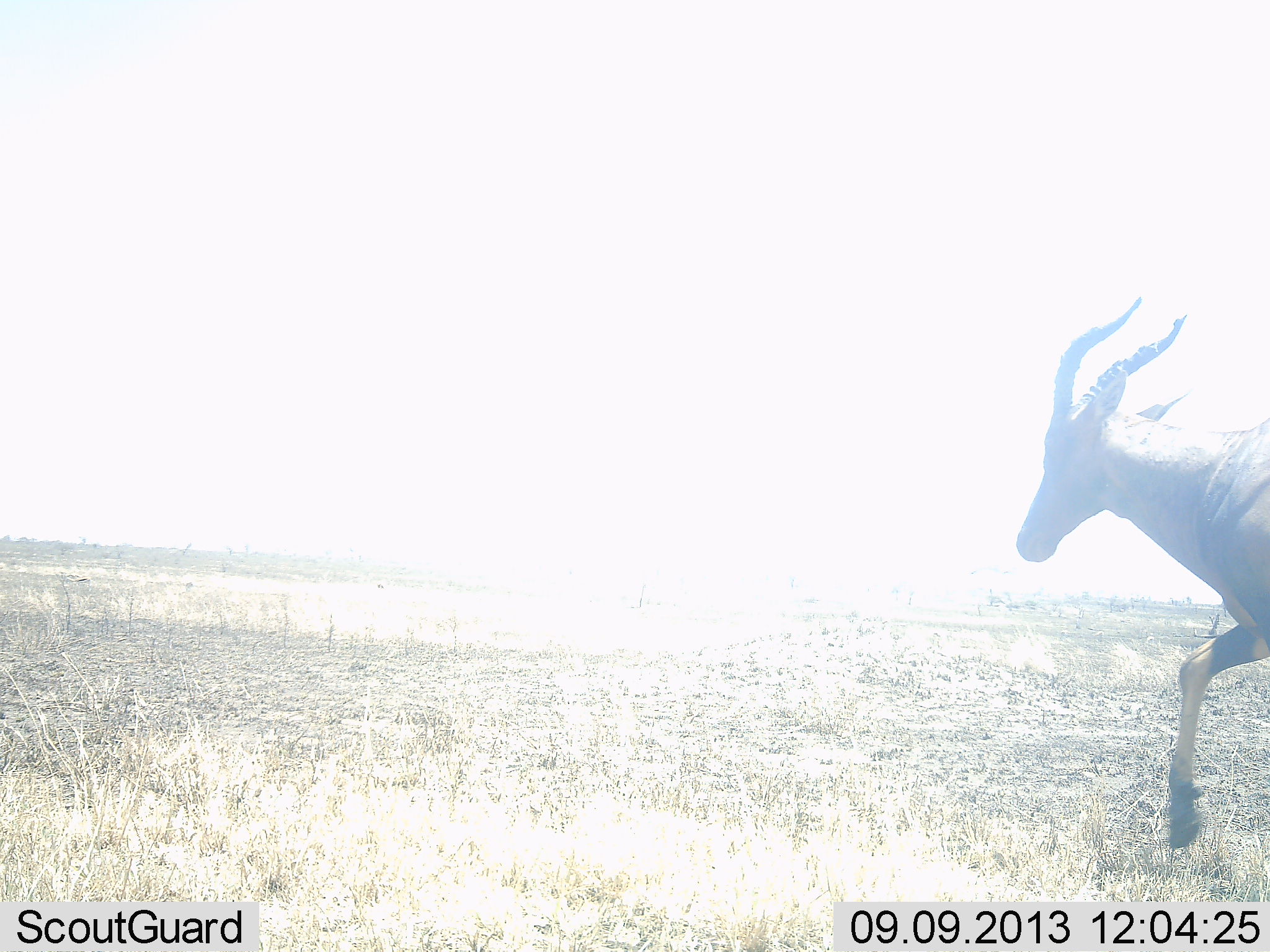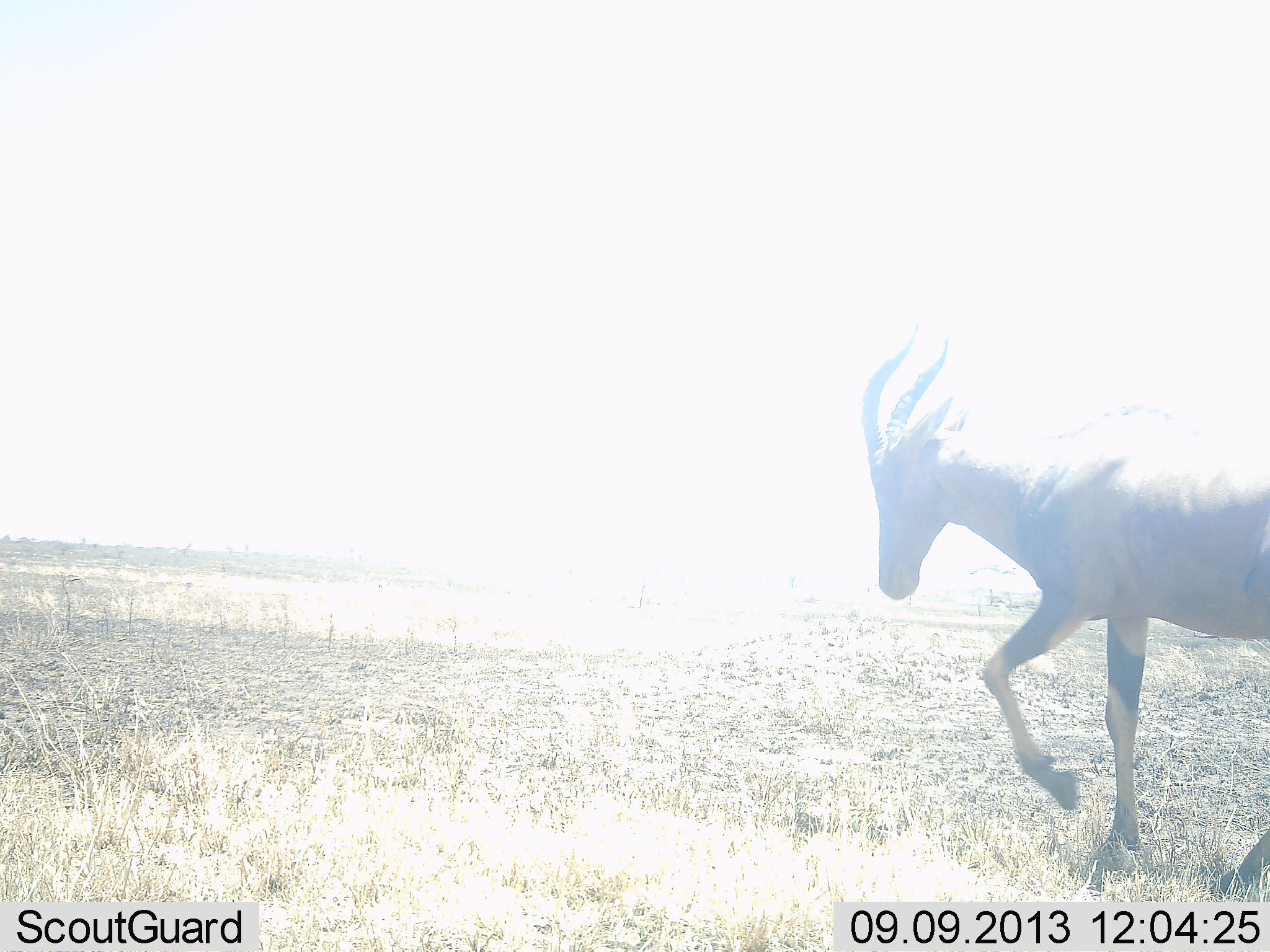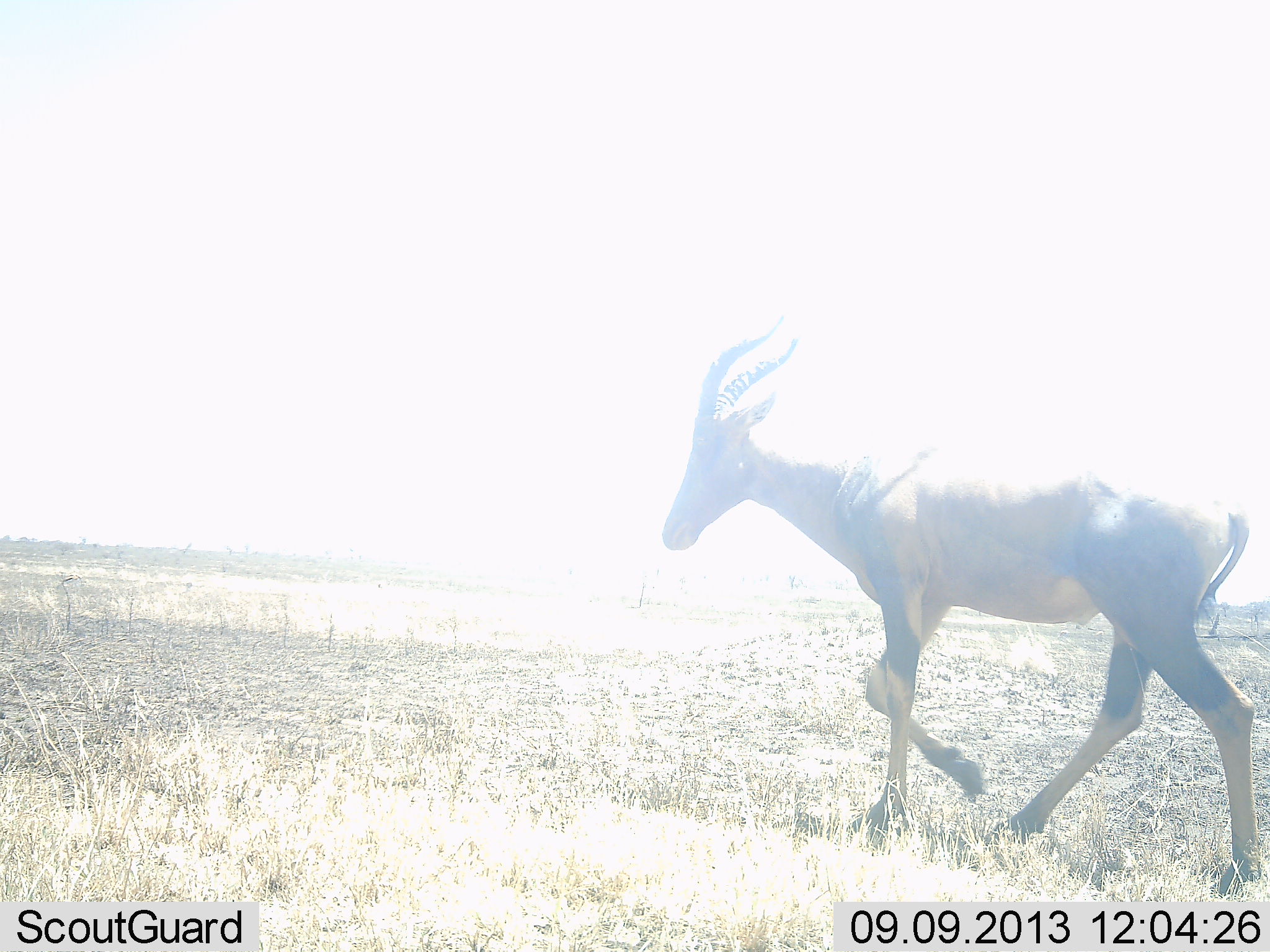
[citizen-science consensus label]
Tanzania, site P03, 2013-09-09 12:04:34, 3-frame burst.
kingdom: Animalia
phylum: Chordata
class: Mammalia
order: Artiodactyla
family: Bovidae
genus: Damaliscus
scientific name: Damaliscus lunatus jimela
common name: topi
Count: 1.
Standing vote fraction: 6%.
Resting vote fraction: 0%.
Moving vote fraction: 100%.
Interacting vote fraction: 0%.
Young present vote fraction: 0%.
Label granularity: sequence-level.